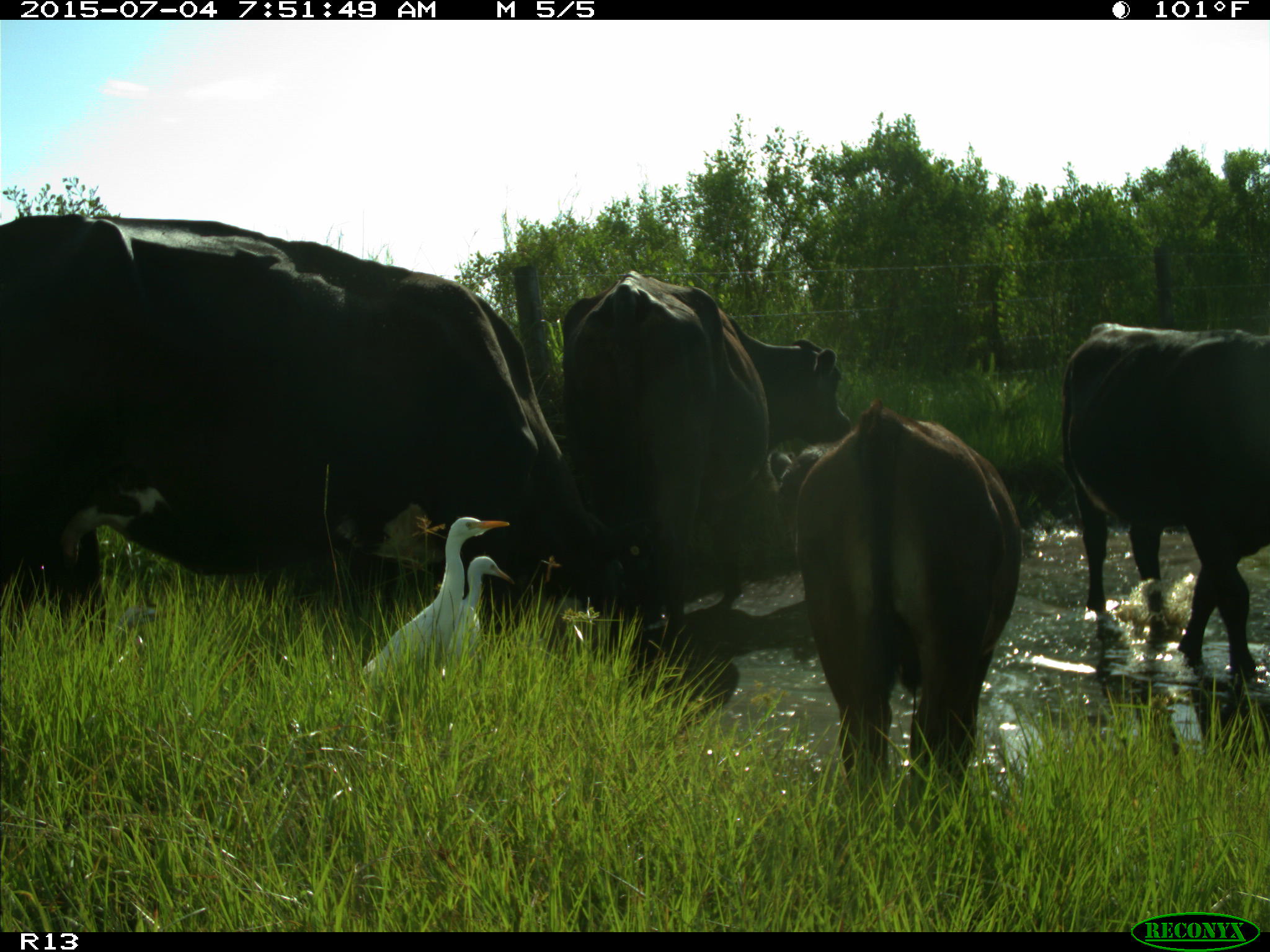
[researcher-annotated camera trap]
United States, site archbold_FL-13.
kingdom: Animalia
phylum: Chordata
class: Mammalia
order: Artiodactyla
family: Bovidae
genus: Bos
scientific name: Bos taurus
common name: domestic cow